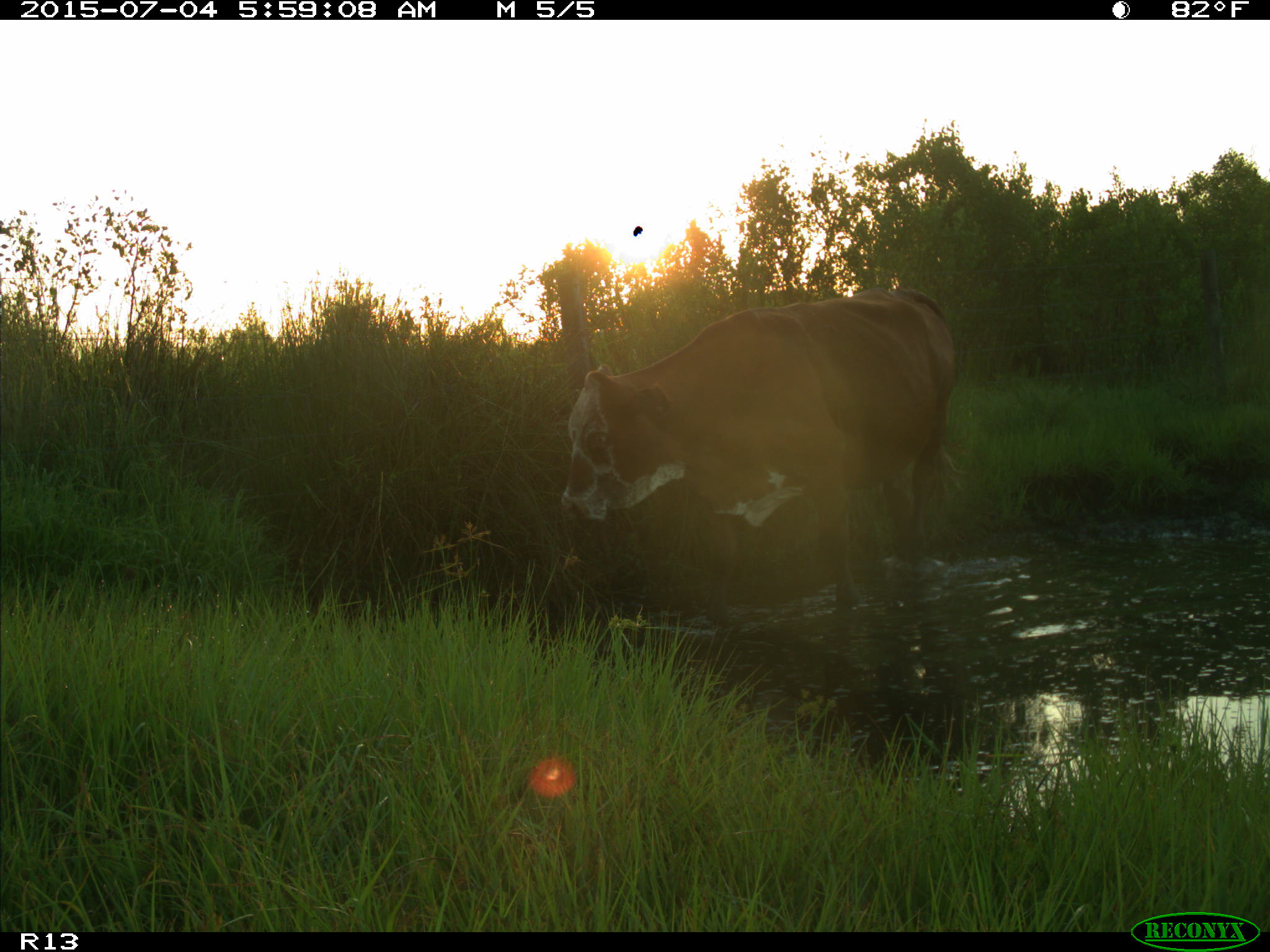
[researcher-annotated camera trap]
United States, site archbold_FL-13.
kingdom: Animalia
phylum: Chordata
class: Mammalia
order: Artiodactyla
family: Bovidae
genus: Bos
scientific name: Bos taurus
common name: domestic cow